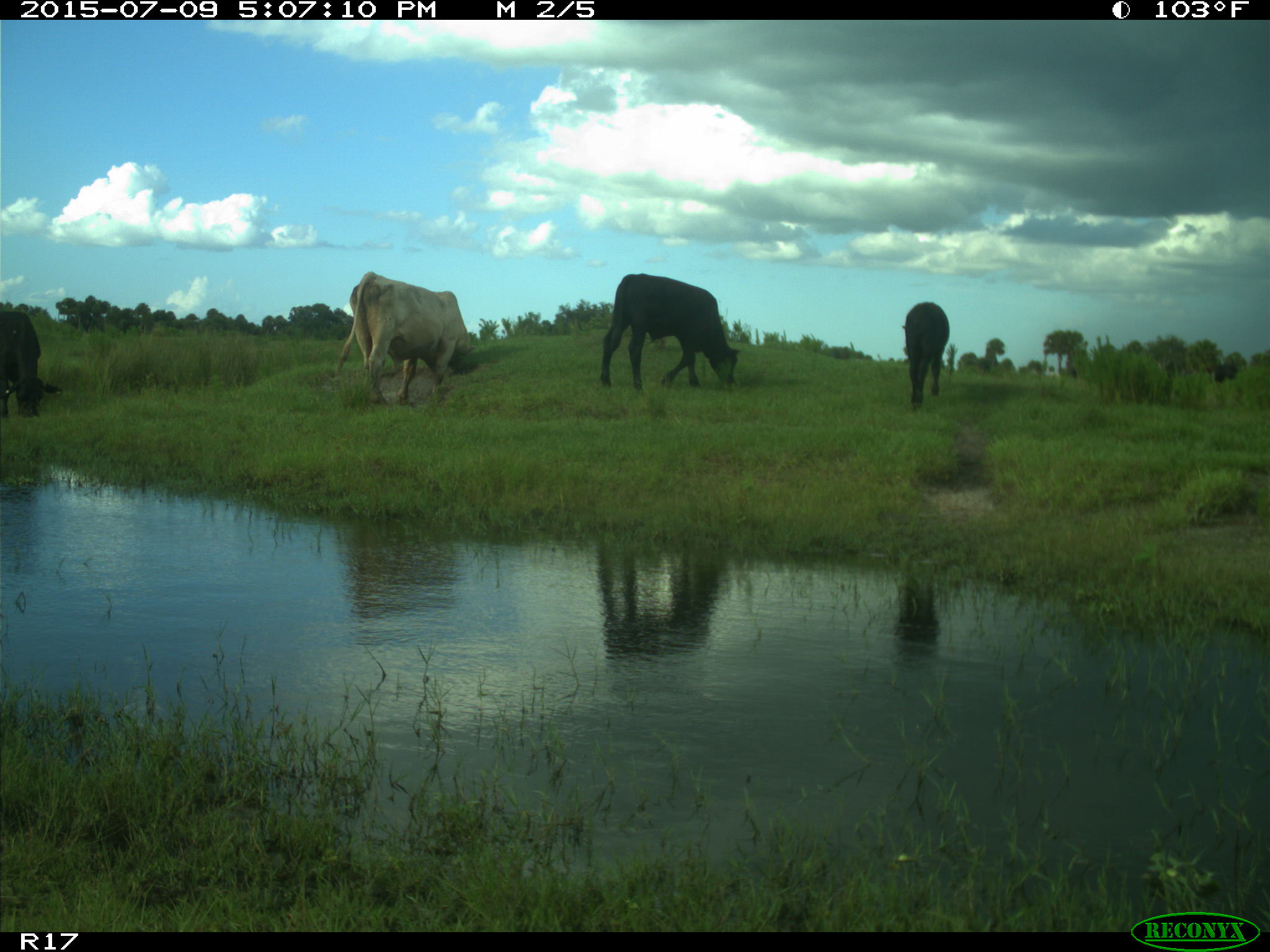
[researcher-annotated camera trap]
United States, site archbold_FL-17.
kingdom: Animalia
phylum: Chordata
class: Mammalia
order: Artiodactyla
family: Bovidae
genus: Bos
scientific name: Bos taurus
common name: domestic cow